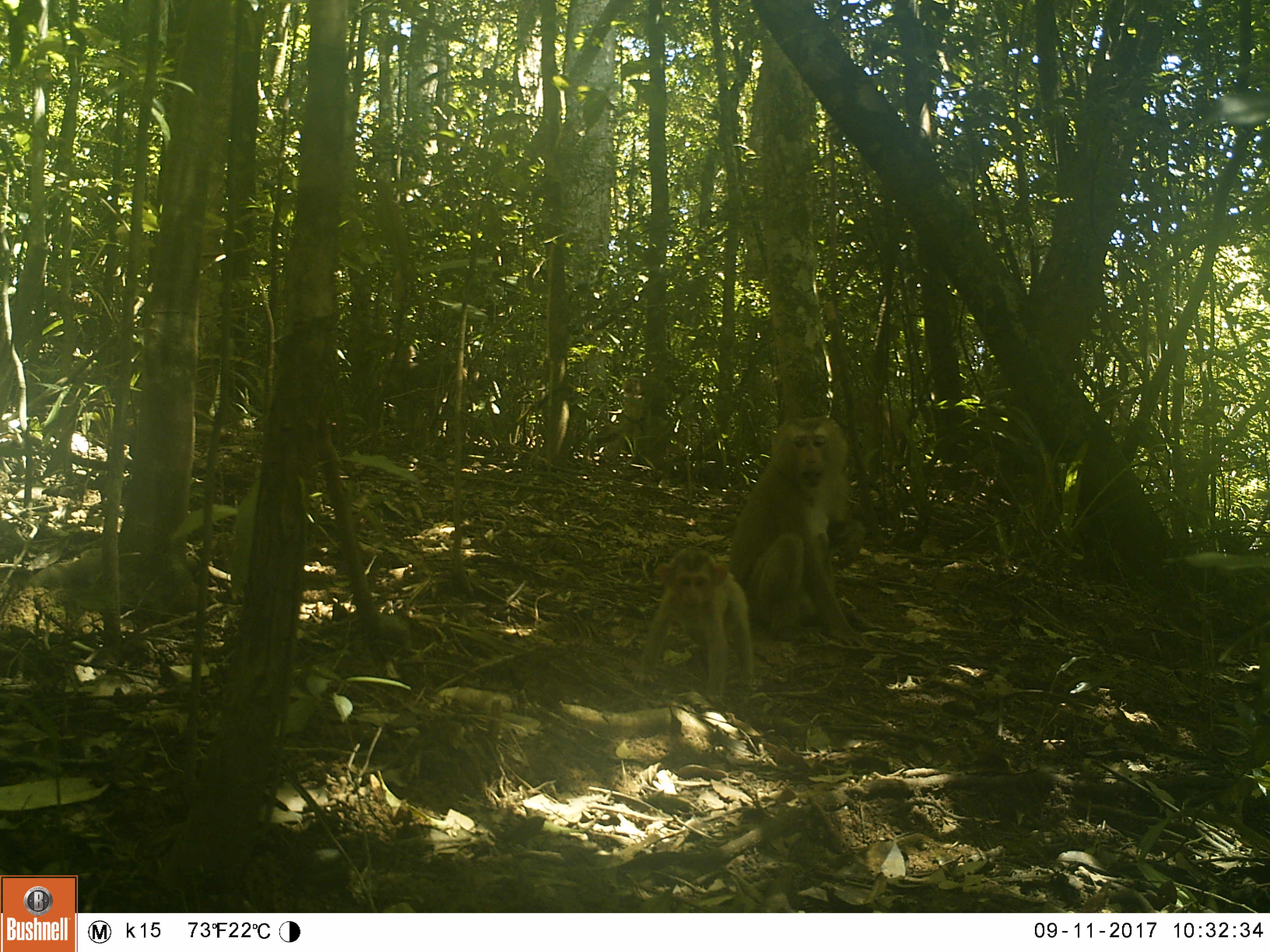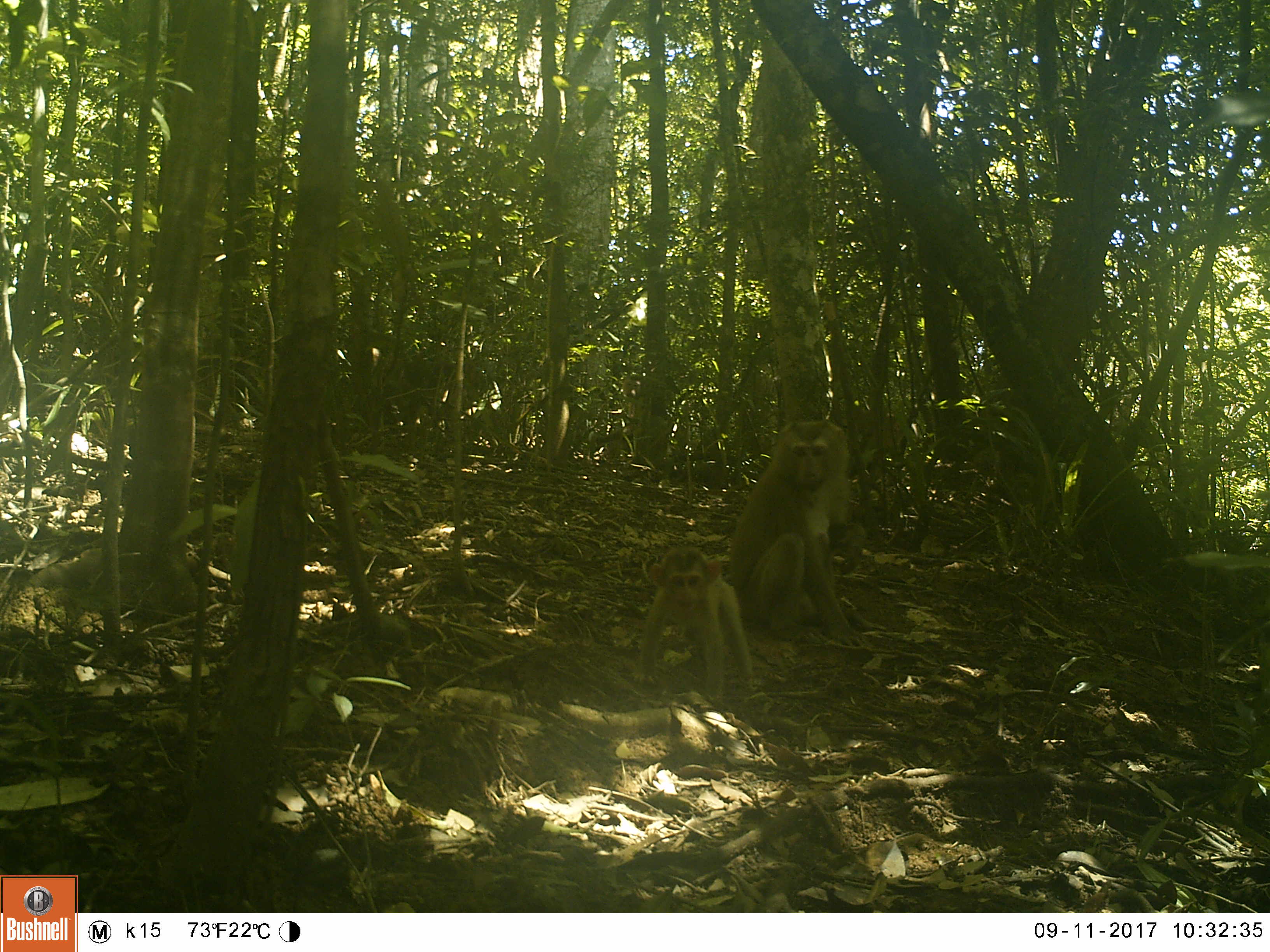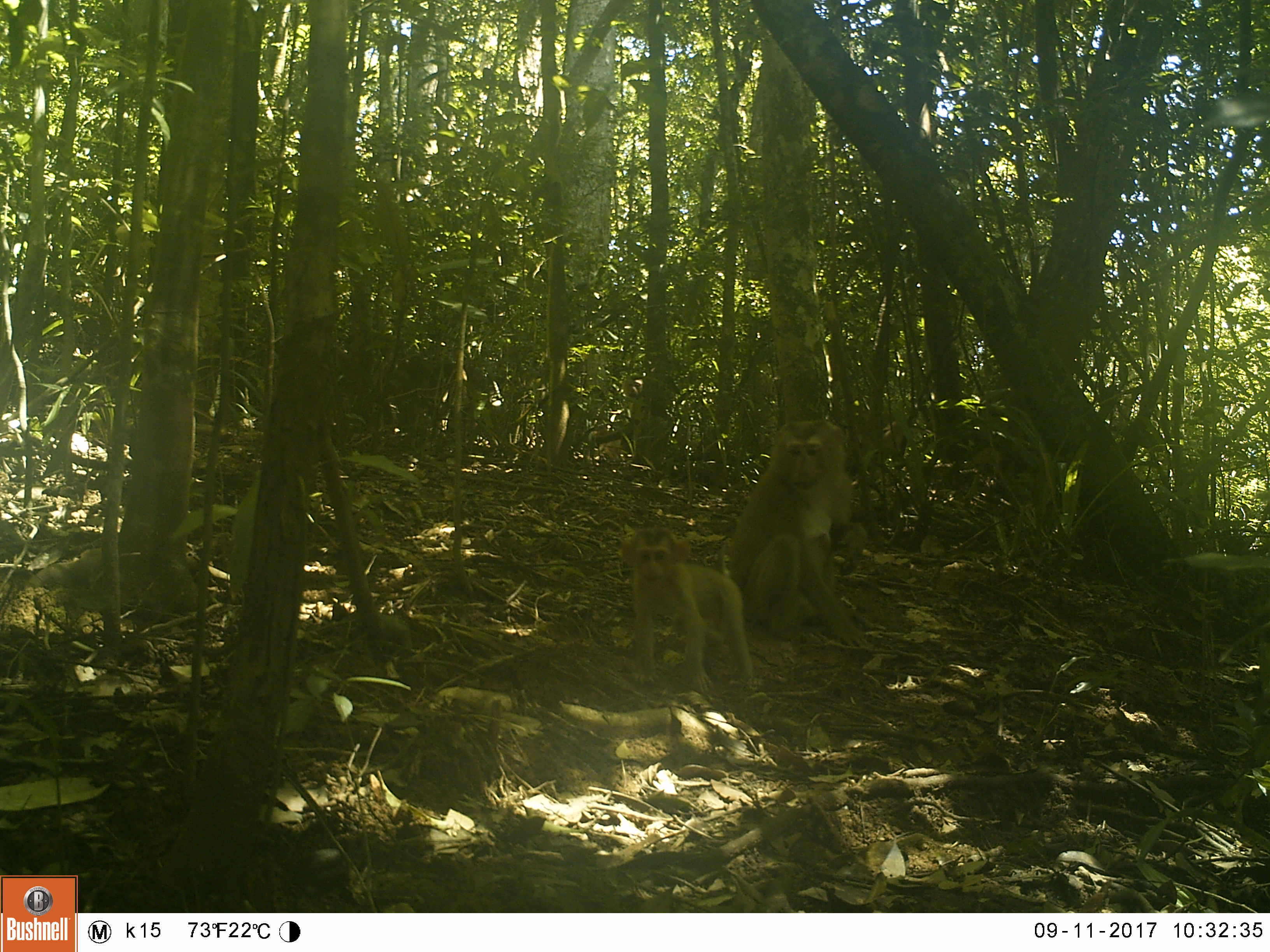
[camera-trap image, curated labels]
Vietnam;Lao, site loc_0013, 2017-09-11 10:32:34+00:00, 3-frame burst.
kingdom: Animalia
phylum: Chordata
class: Mammalia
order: Primates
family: Cercopithecidae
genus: Macaca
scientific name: Macaca nemestrina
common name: pig-tailed macaque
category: pig tailed macaque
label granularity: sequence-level